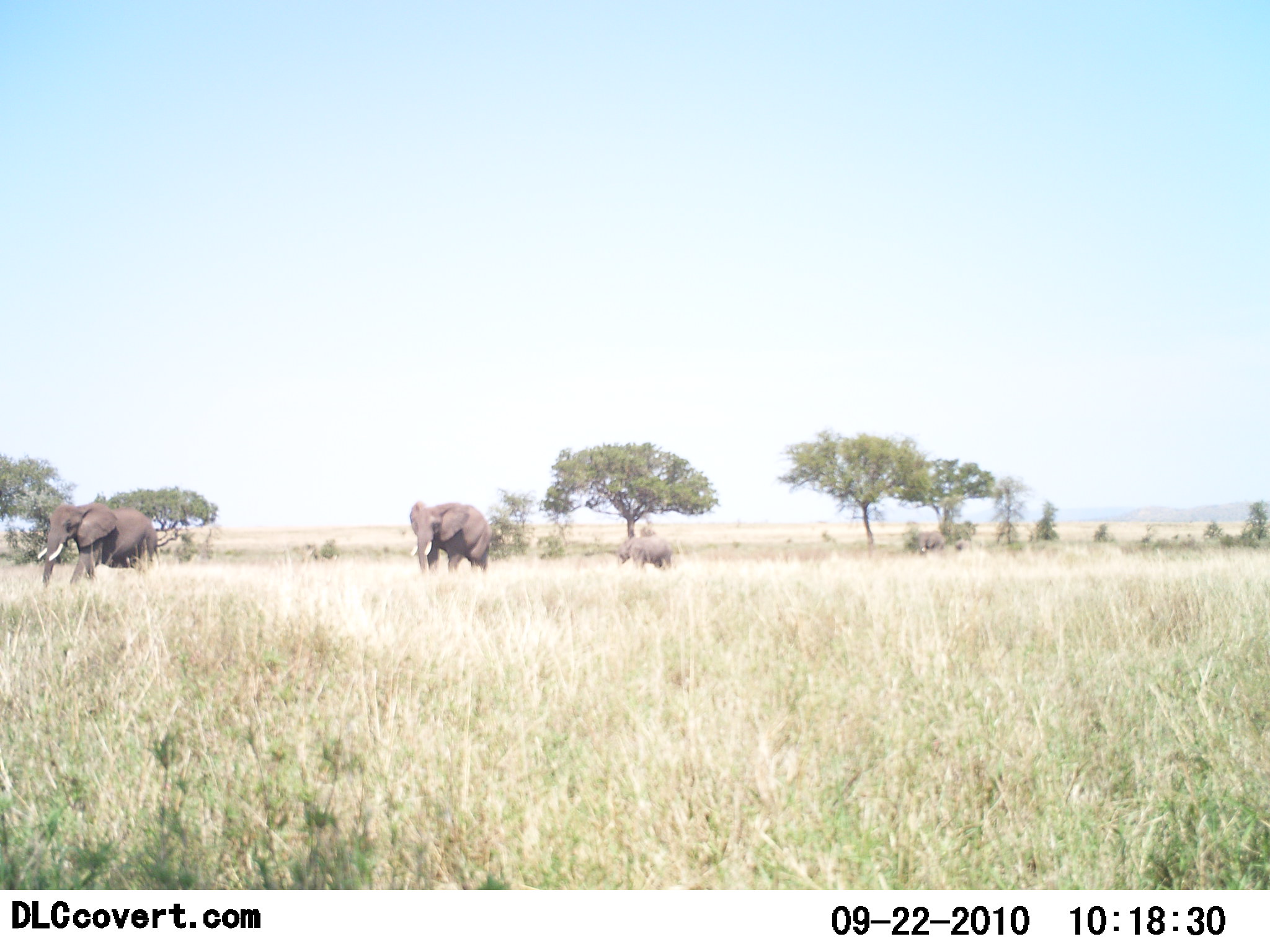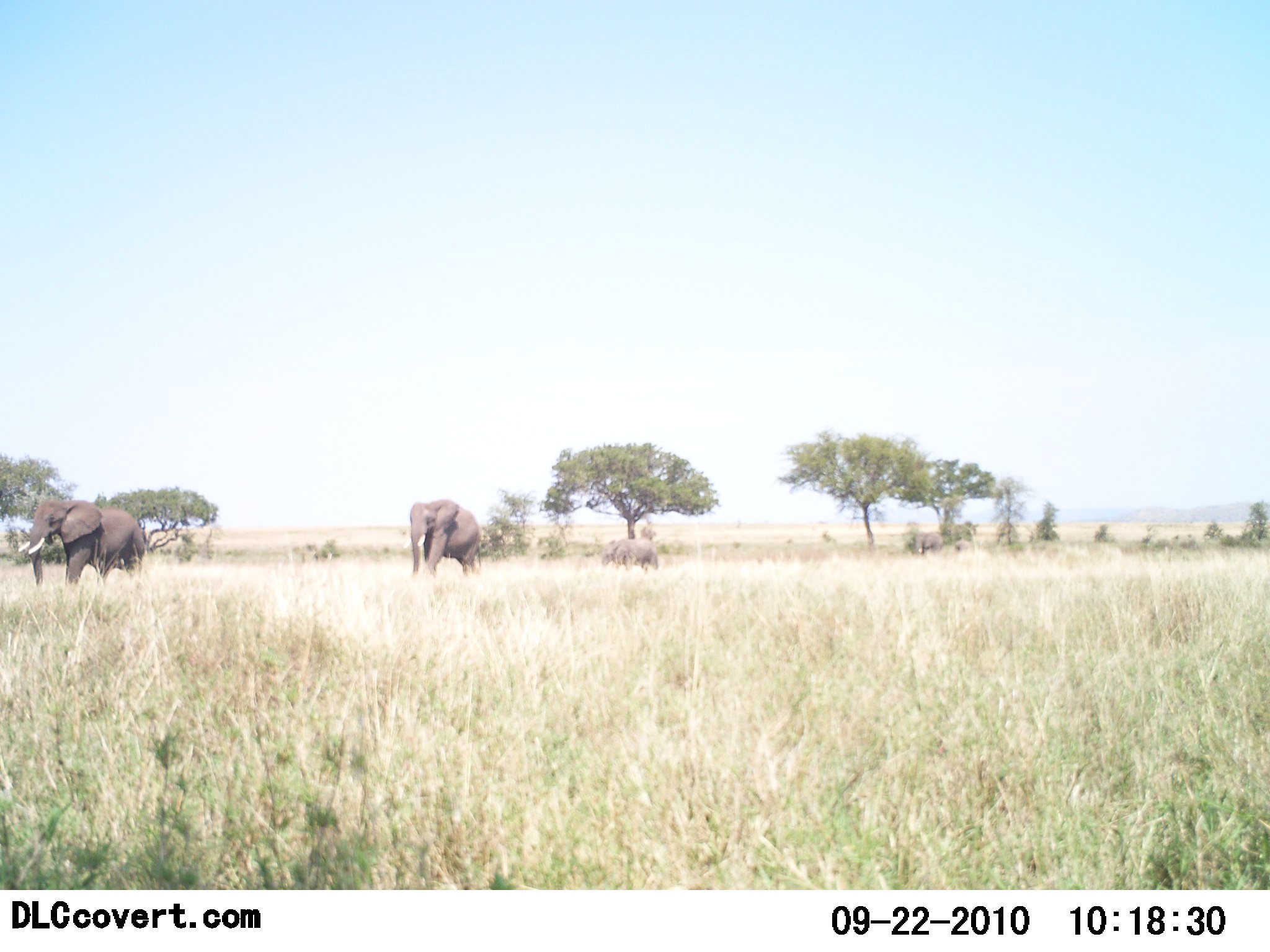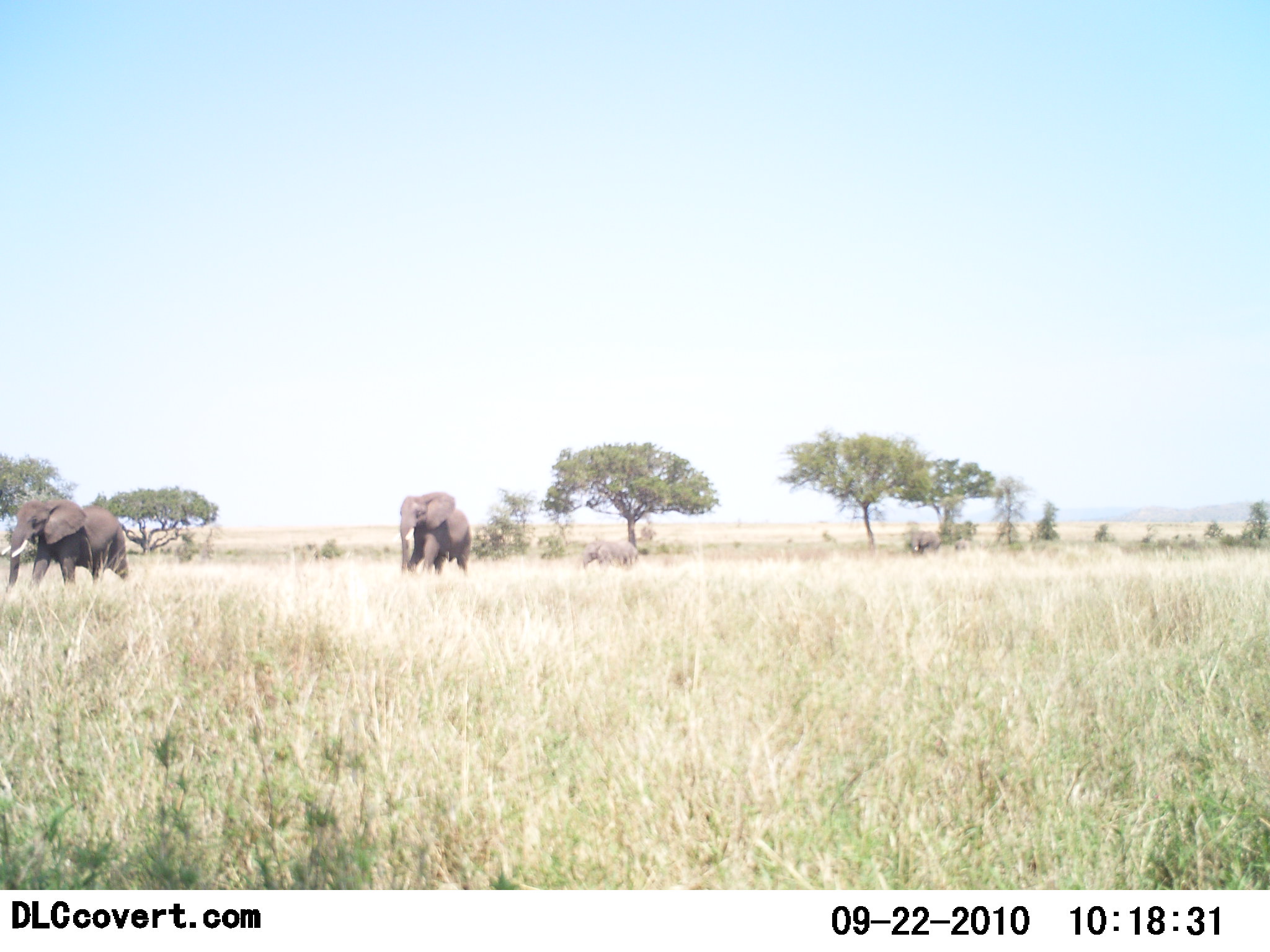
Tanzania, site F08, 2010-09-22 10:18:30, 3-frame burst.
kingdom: Animalia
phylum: Chordata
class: Mammalia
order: Proboscidea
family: Elephantidae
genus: Loxodonta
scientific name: Loxodonta africana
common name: african bush elephant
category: elephant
Elephant (african bush elephant) (Loxodonta africana), count 4. Behavior (volunteer vote fractions): standing 20%, resting 0%, moving 100%, interacting 0%. Young present (vote fraction): 40%. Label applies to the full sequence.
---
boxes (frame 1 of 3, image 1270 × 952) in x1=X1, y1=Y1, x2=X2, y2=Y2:
animal: x1=37, y1=503, x2=160, y2=589; x1=409, y1=501, x2=494, y2=577; x1=616, y1=538, x2=672, y2=573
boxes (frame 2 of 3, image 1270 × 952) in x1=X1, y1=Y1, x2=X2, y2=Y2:
animal: x1=27, y1=500, x2=145, y2=589; x1=408, y1=499, x2=480, y2=575; x1=603, y1=540, x2=659, y2=573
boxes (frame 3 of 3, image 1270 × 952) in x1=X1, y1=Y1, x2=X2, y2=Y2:
animal: x1=0, y1=500, x2=128, y2=593; x1=400, y1=493, x2=473, y2=577; x1=581, y1=540, x2=638, y2=571